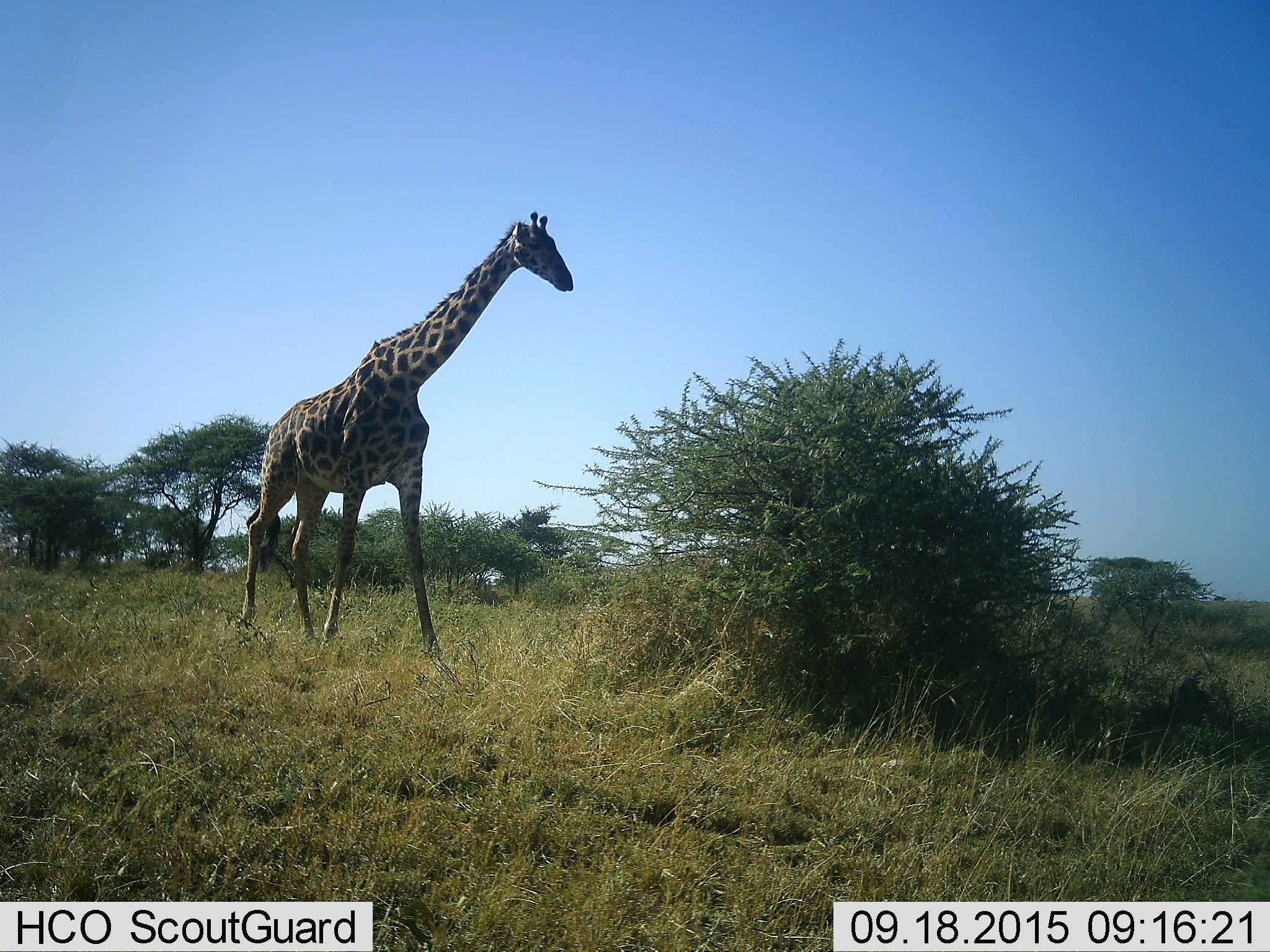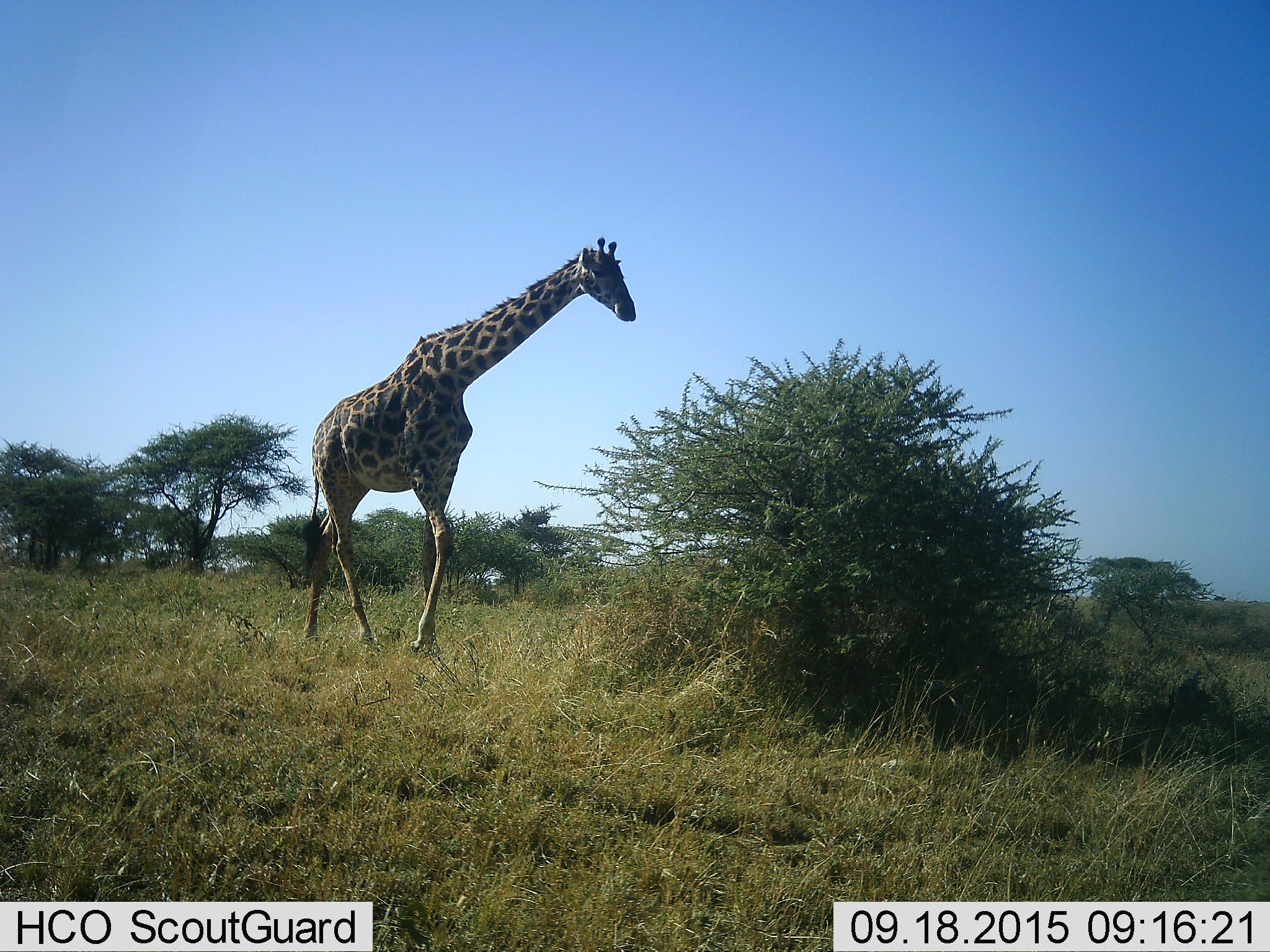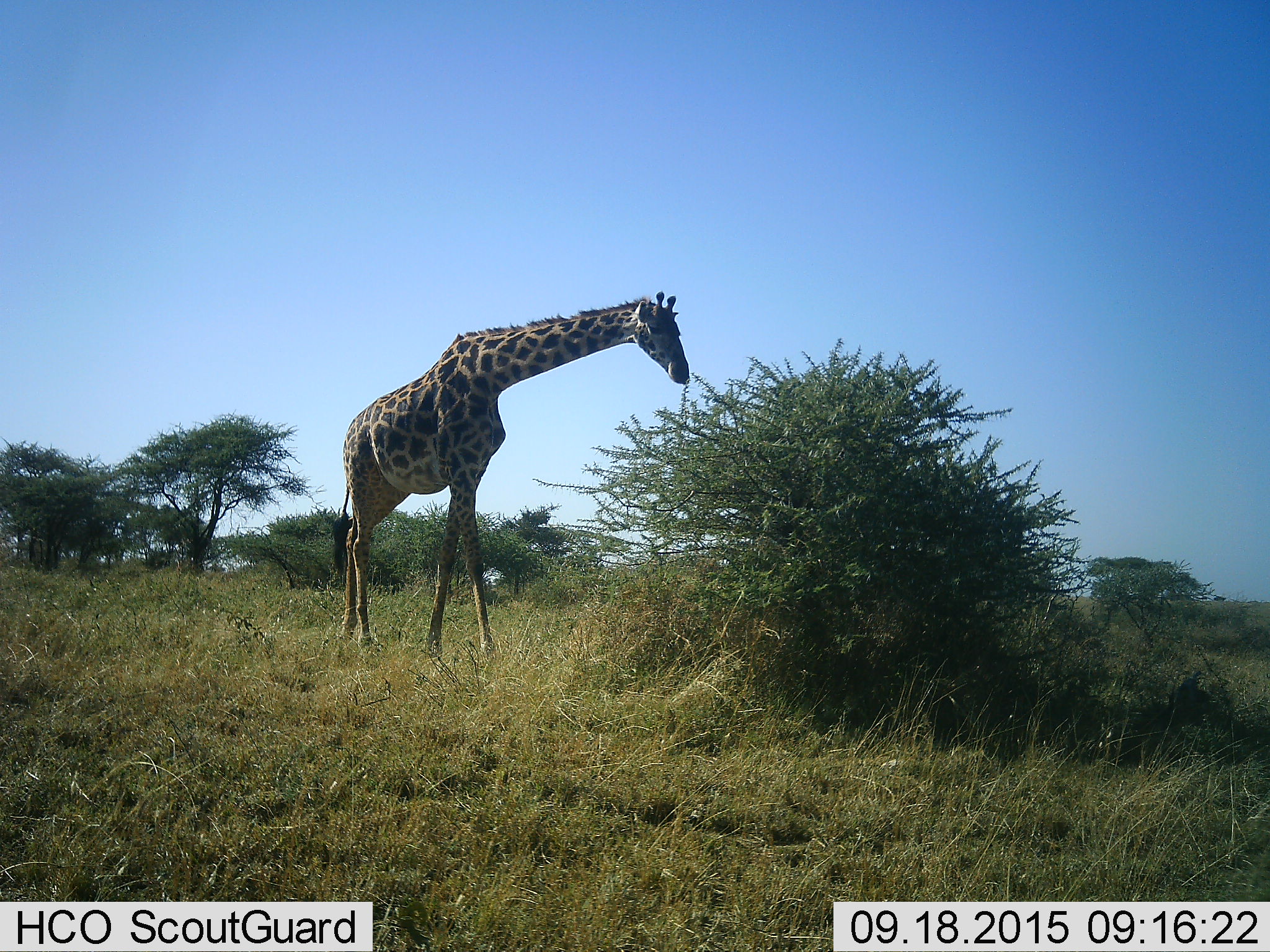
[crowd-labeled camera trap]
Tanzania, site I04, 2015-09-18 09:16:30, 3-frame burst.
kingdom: Animalia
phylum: Chordata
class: Mammalia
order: Artiodactyla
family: Giraffidae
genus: Giraffa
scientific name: Giraffa camelopardalis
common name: giraffe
Giraffe (Giraffa camelopardalis), count 1. Behavior (volunteer vote fractions): standing 30%, resting 0%, moving 50%, interacting 0%. Young present (vote fraction): 0%. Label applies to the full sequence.